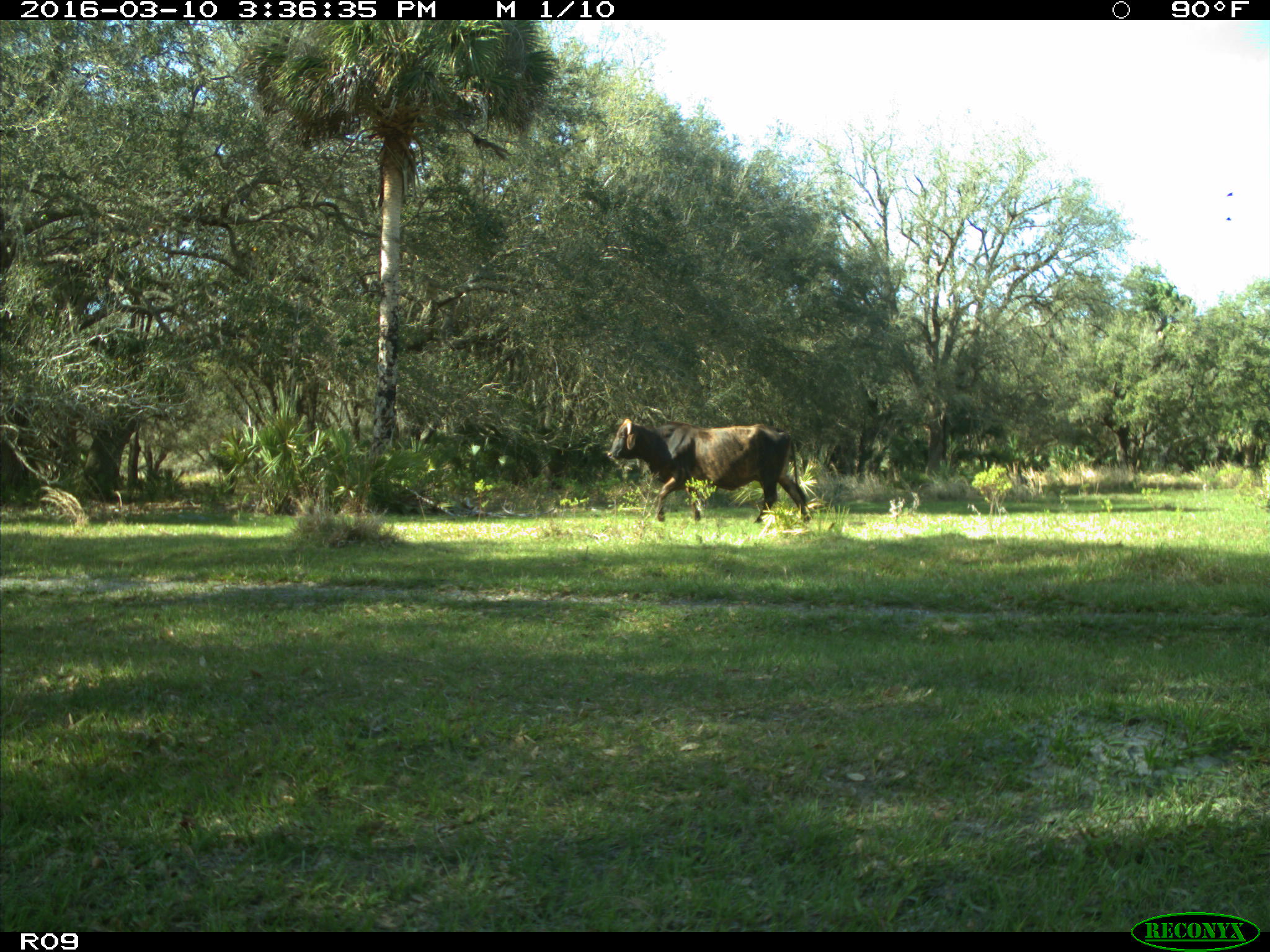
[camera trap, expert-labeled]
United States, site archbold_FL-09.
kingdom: Animalia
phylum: Chordata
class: Mammalia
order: Artiodactyla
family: Bovidae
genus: Bos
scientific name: Bos taurus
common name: domestic cow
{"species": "Bos taurus (domestic cow)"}